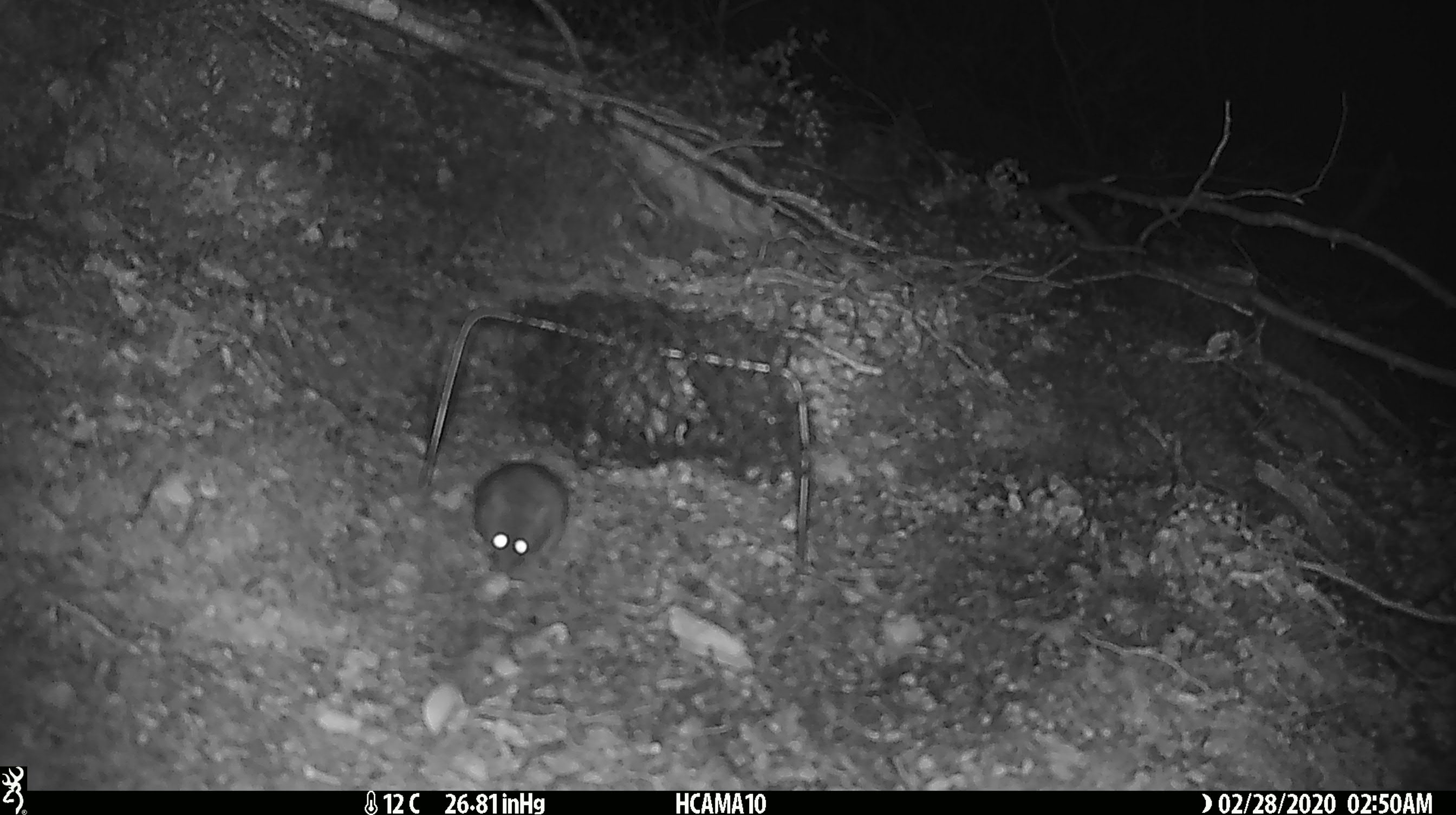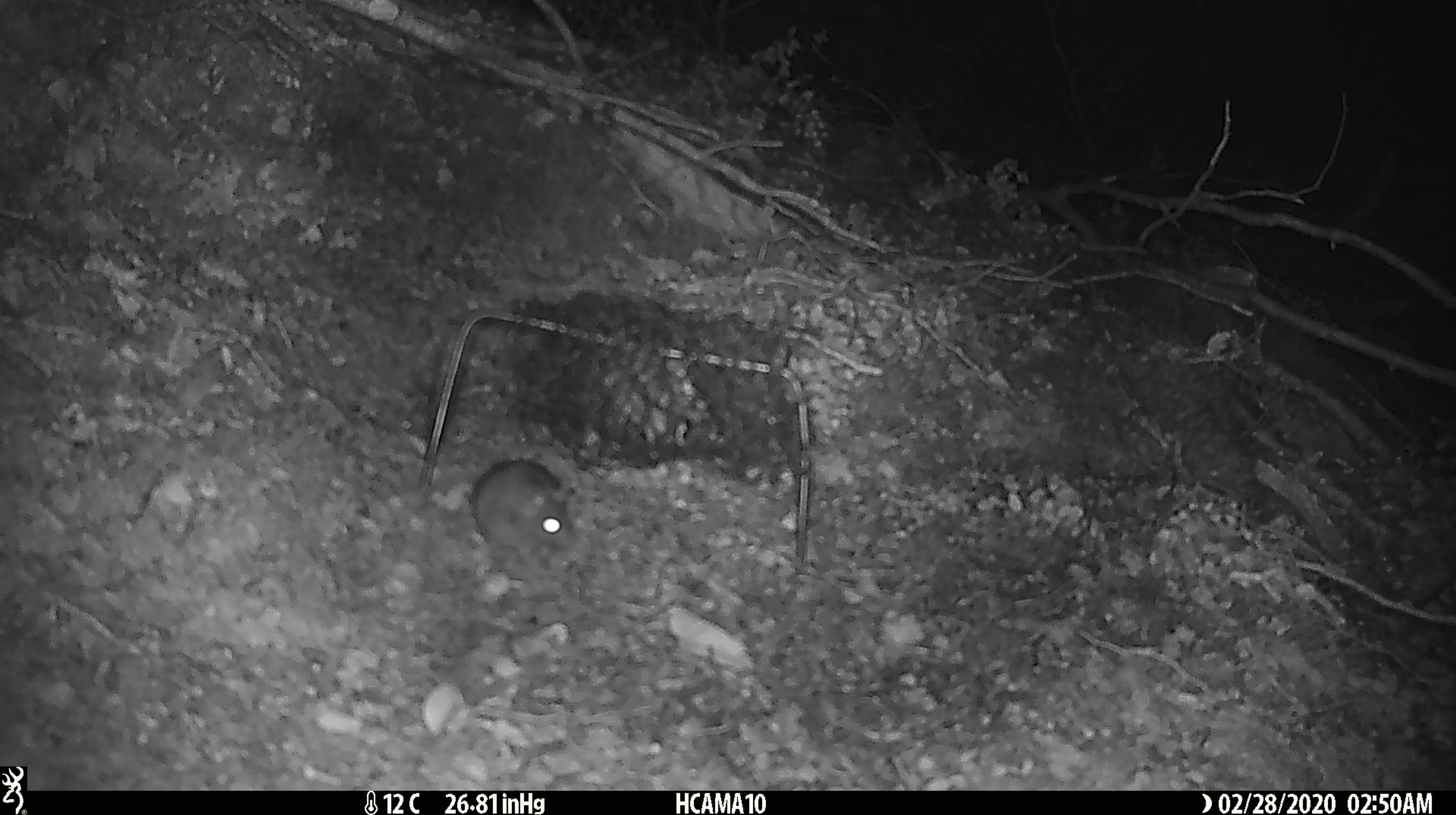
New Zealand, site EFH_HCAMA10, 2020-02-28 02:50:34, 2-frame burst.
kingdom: Animalia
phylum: Chordata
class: Mammalia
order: Rodentia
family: Muridae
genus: Mus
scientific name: Mus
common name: mouse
Mouse (Mus).